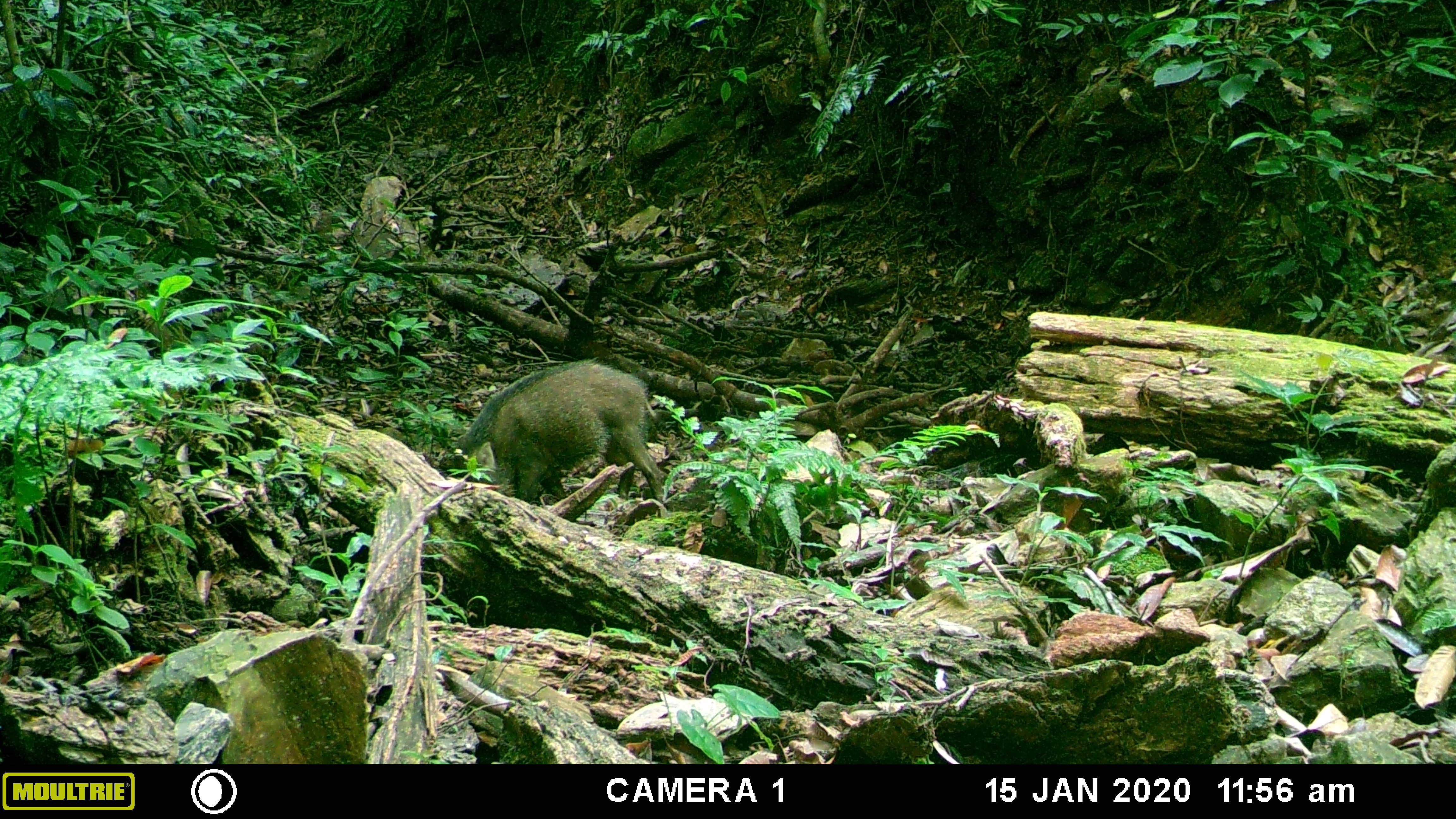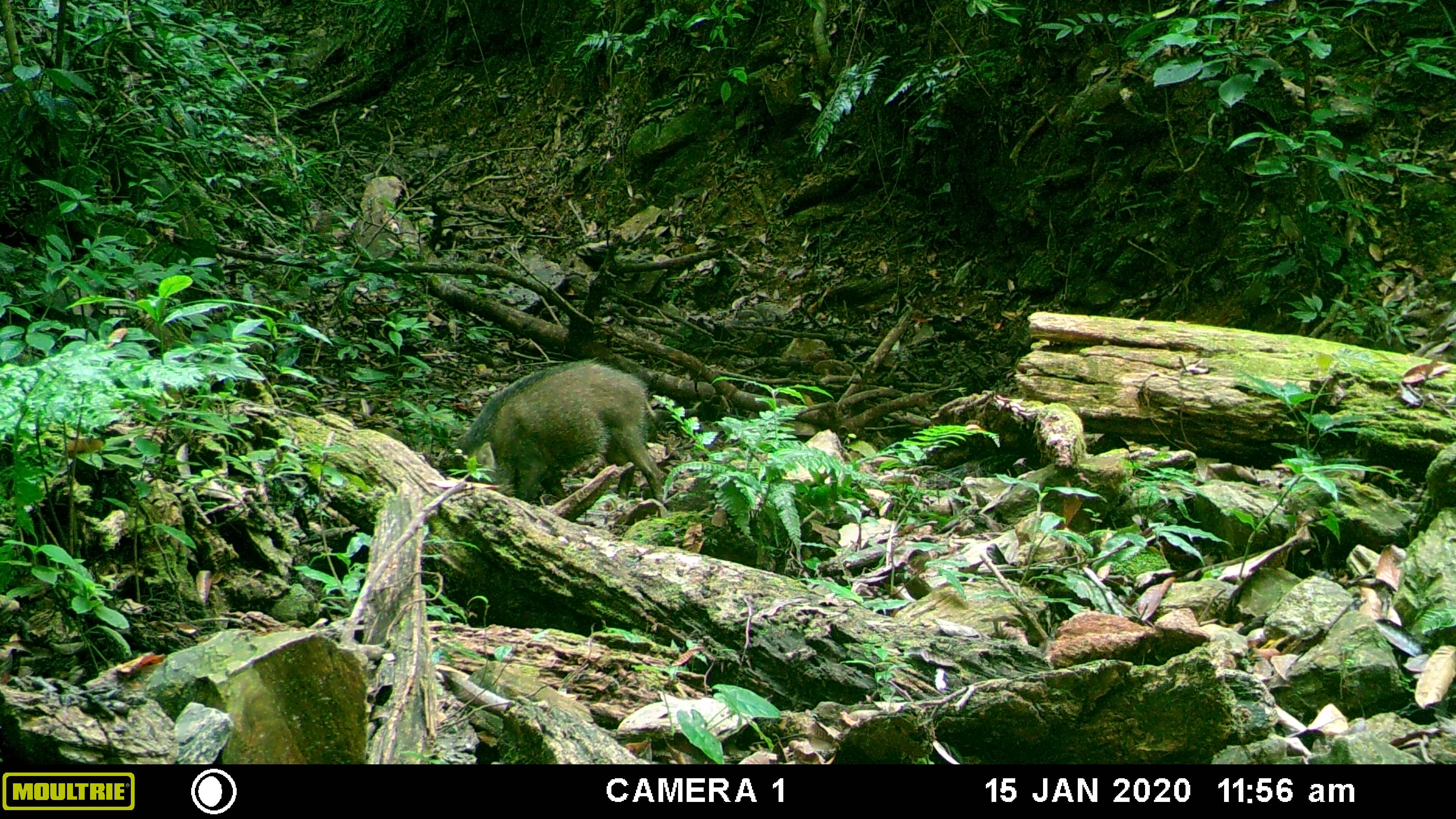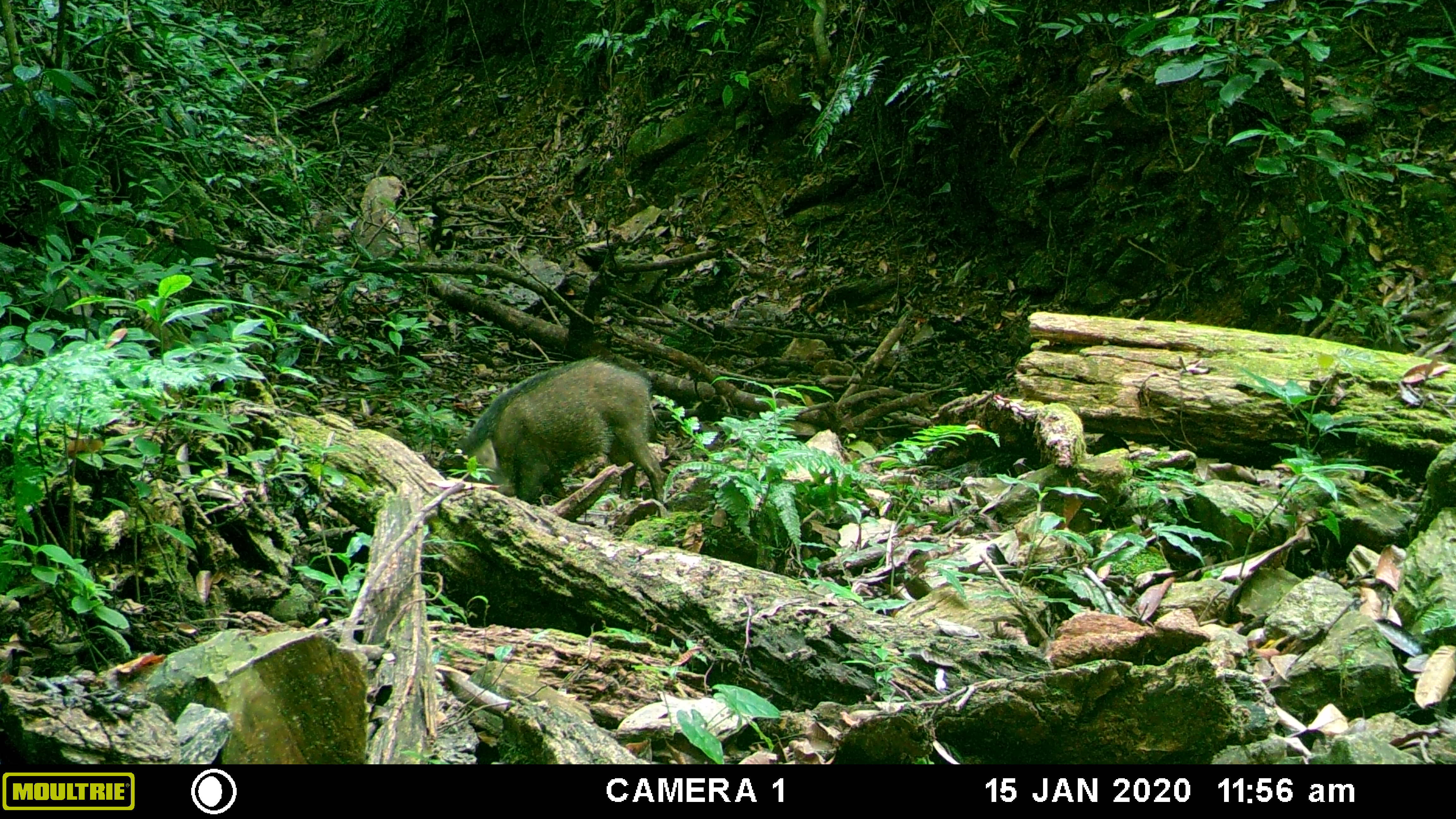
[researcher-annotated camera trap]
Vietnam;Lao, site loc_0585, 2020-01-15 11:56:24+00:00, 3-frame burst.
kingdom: Animalia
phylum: Chordata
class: Aves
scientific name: Aves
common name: bird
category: unidentified bird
Unidentified bird (bird) (Aves). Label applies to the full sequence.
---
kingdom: Animalia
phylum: Chordata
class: Mammalia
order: Artiodactyla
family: Suidae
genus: Sus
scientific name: Sus scrofa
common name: eurasian wild pig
Eurasian wild pig (Sus scrofa). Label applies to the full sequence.